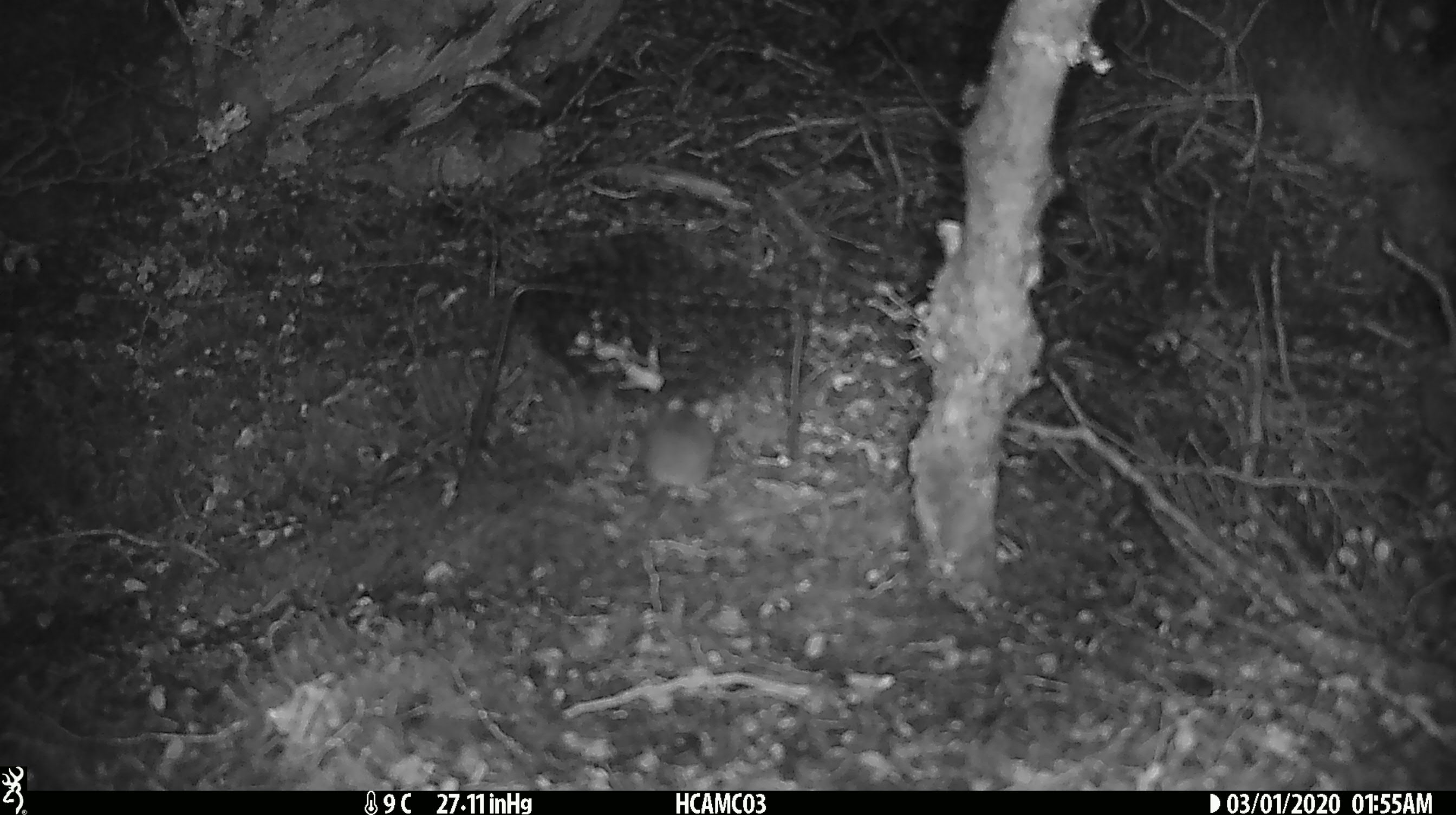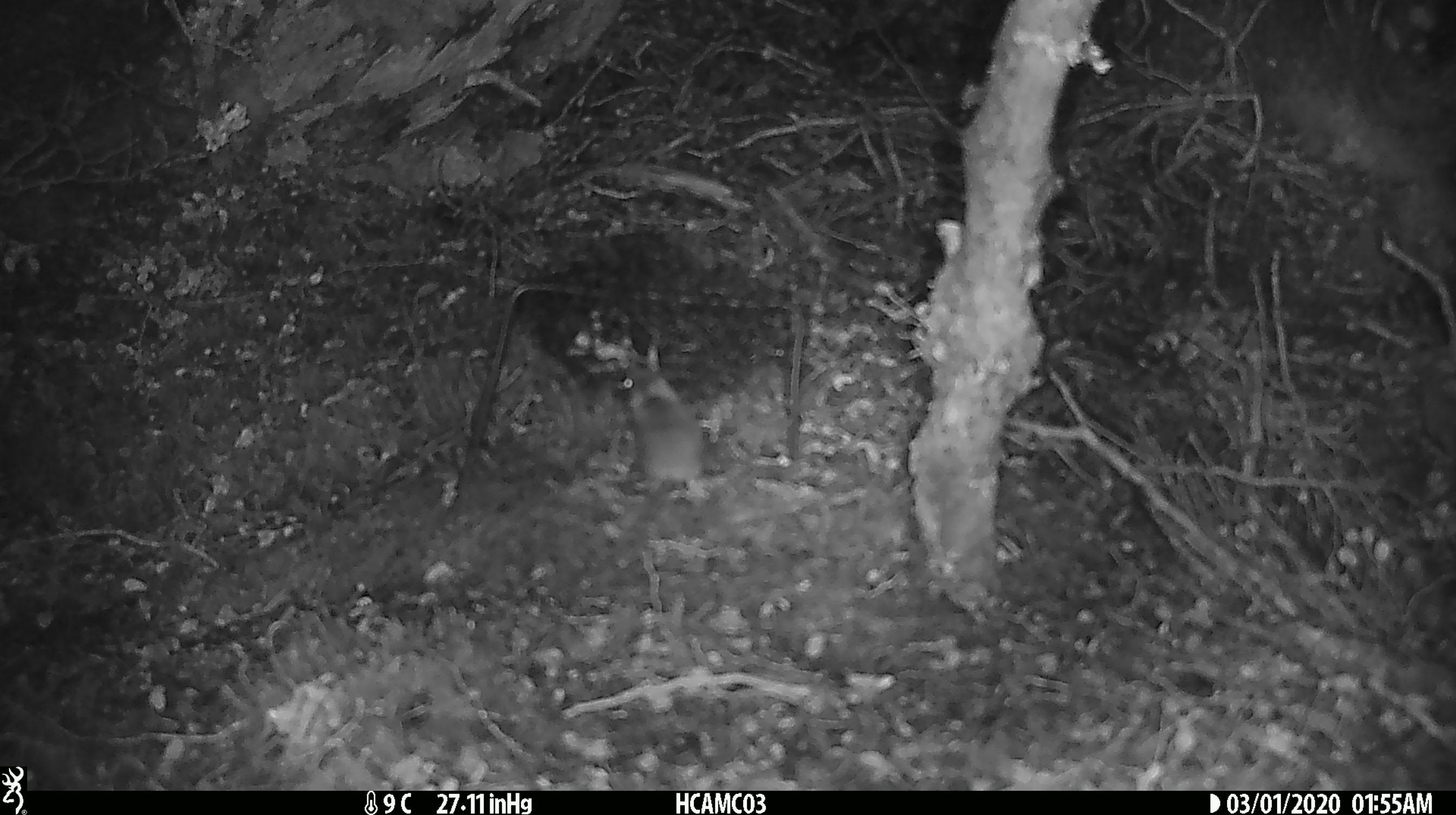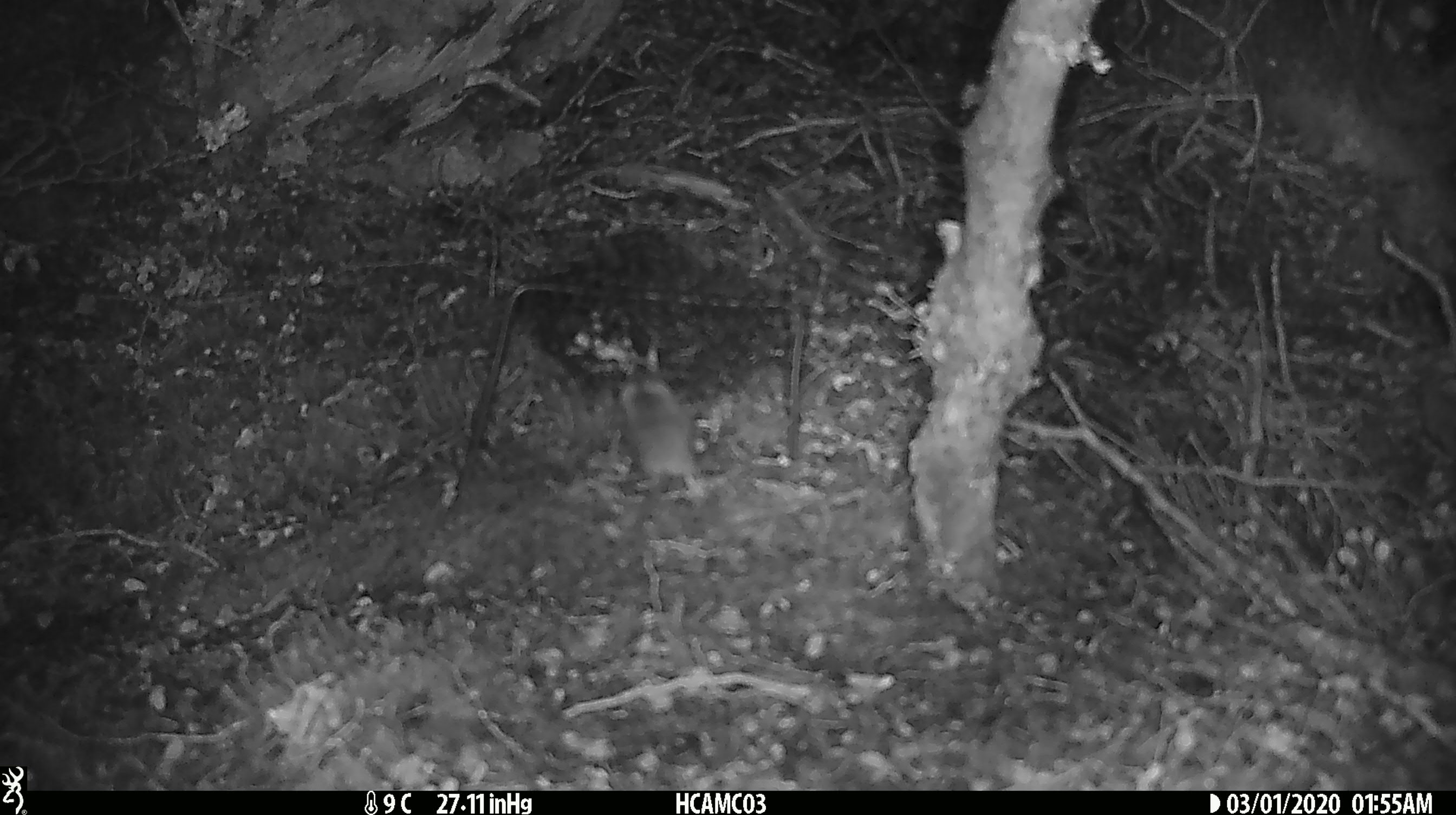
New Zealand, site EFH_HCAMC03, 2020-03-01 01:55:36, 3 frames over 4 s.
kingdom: Animalia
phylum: Chordata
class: Mammalia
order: Rodentia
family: Muridae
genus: Mus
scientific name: Mus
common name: mouse